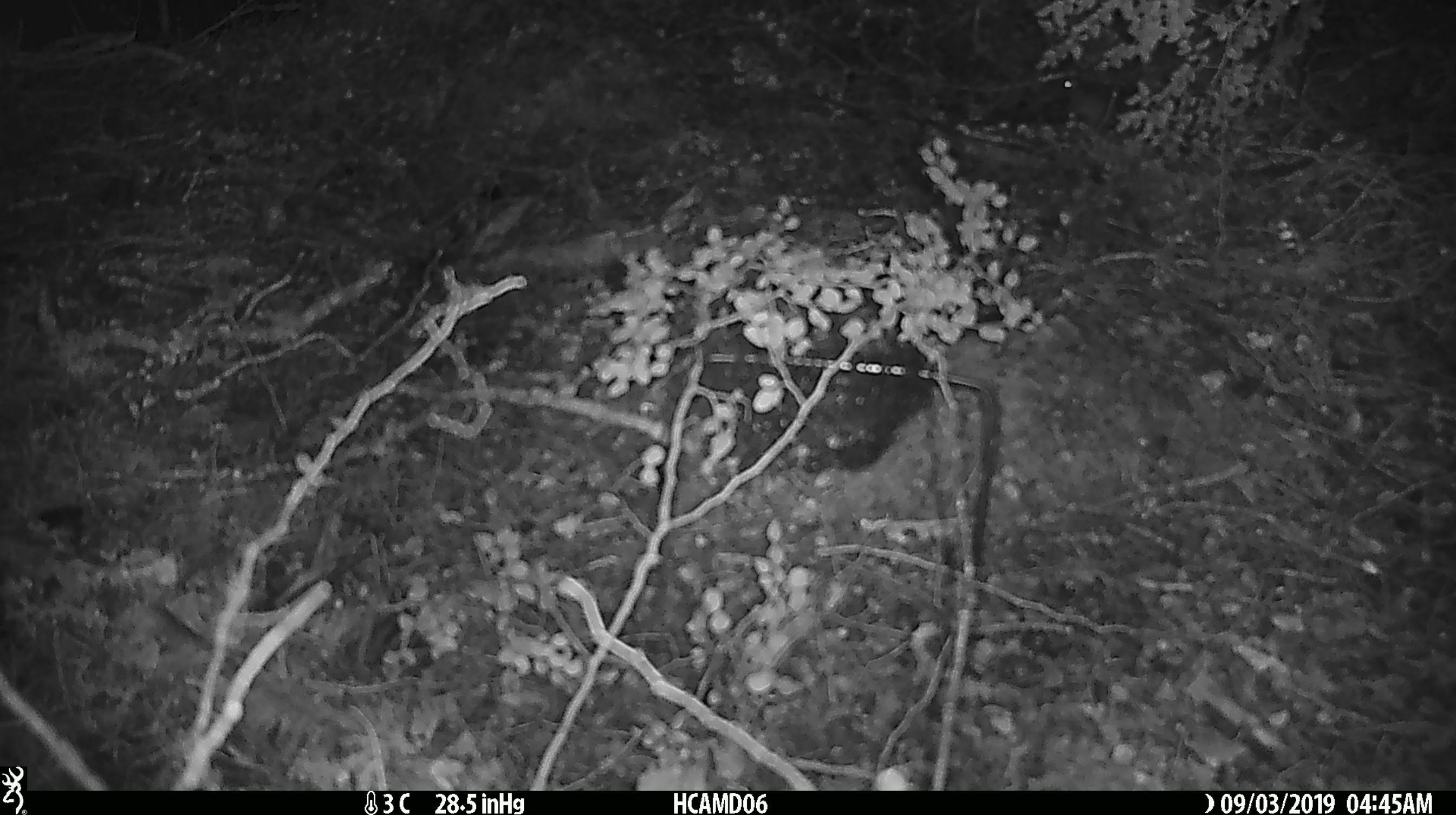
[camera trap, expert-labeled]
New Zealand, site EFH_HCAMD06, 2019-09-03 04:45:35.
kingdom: Animalia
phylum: Chordata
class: Mammalia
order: Rodentia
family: Muridae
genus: Mus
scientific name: Mus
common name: mouse